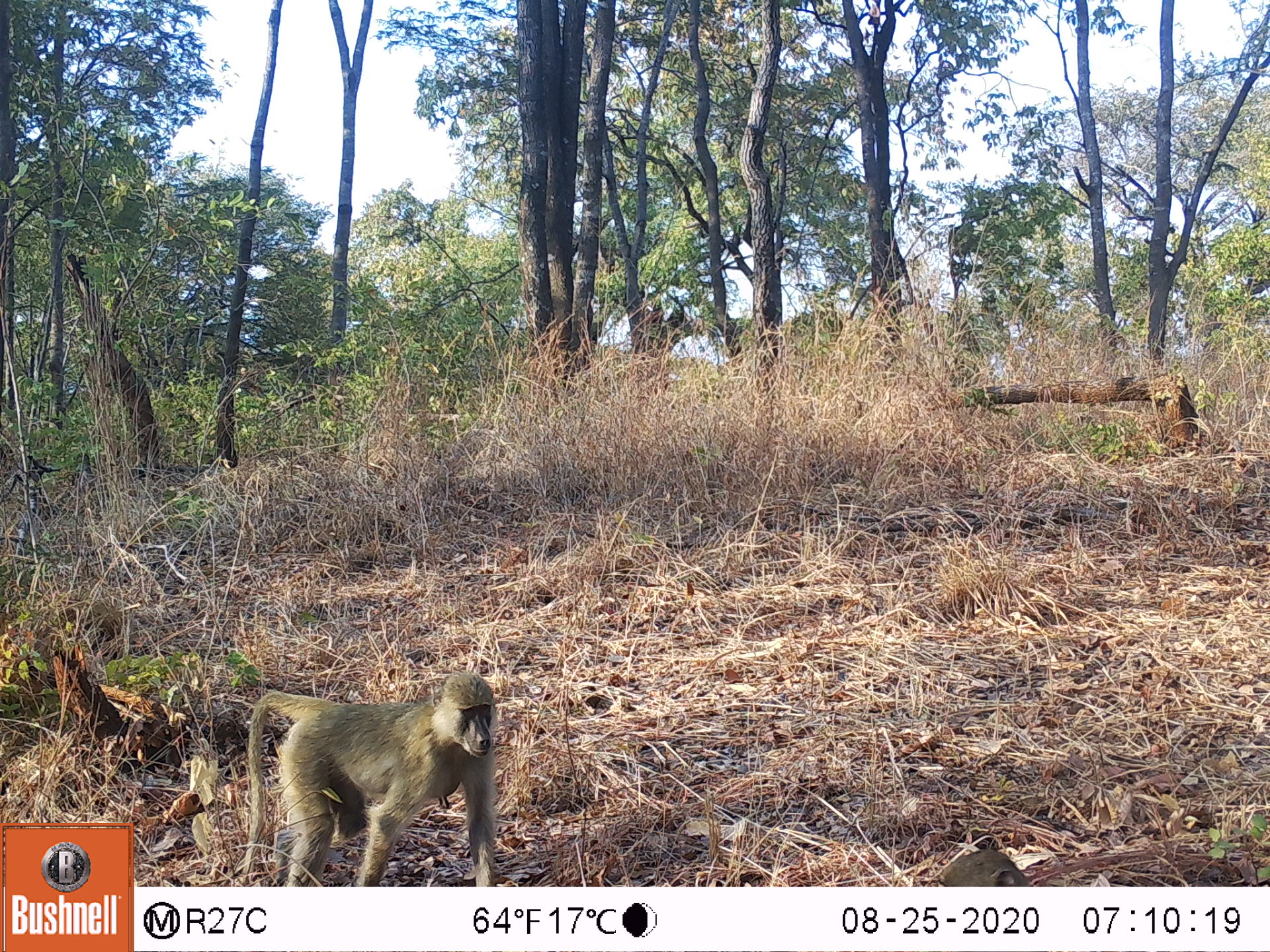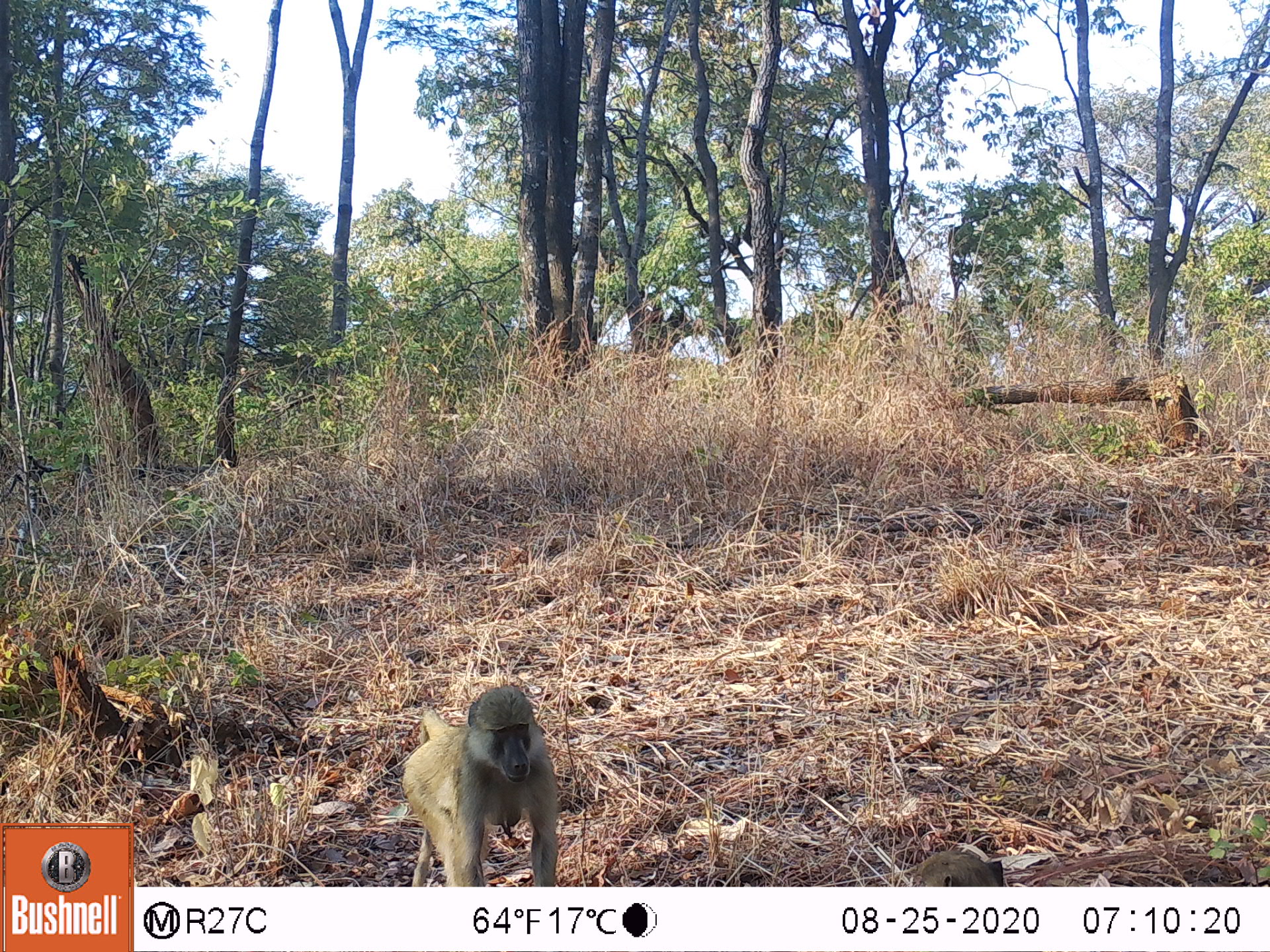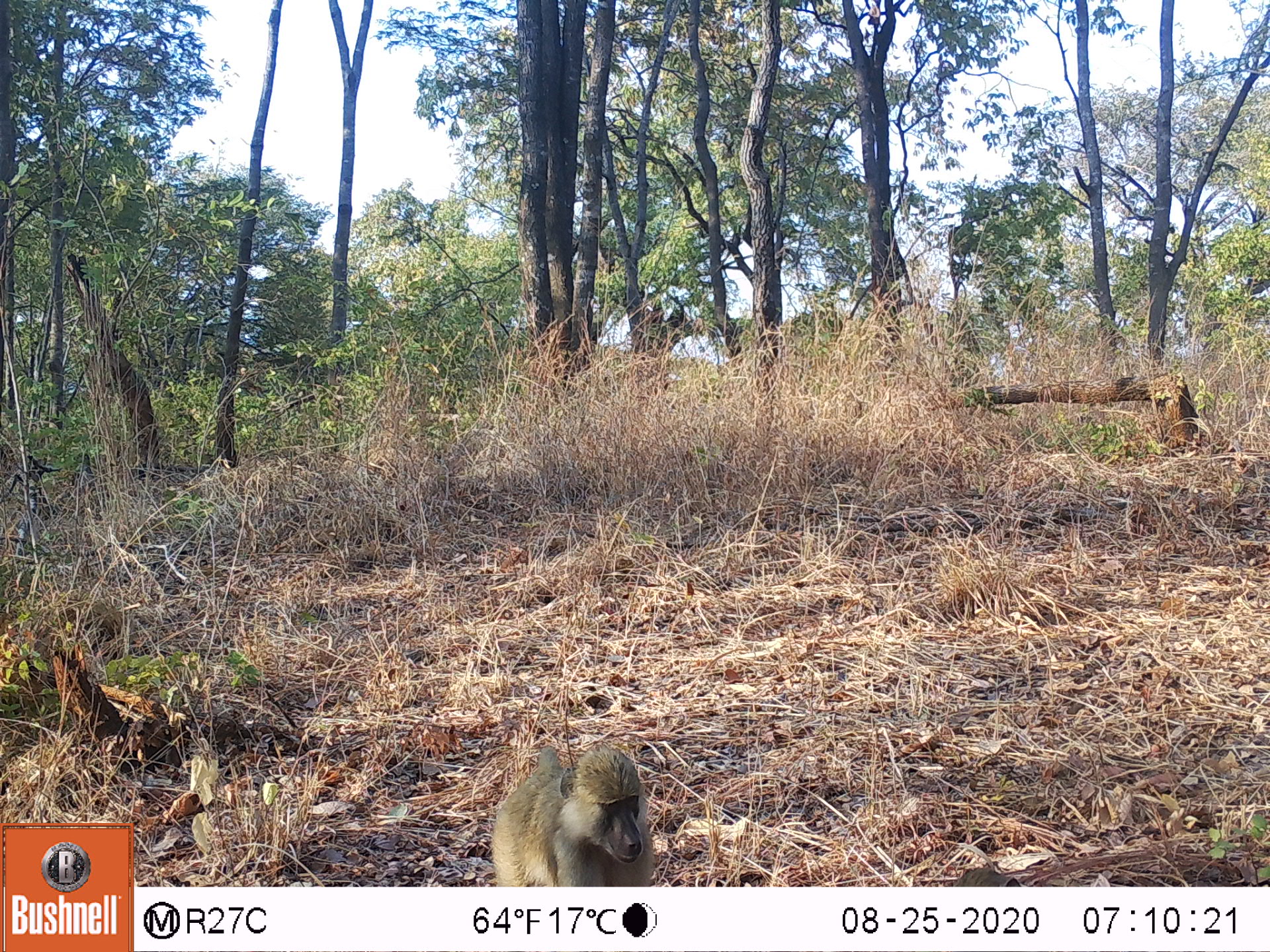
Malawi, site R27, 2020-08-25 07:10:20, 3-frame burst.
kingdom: Animalia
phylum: Chordata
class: Mammalia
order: Primates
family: Cercopithecidae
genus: Papio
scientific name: Papio cynocephalus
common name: yellow baboon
Yellow baboon (Papio cynocephalus), count 2.